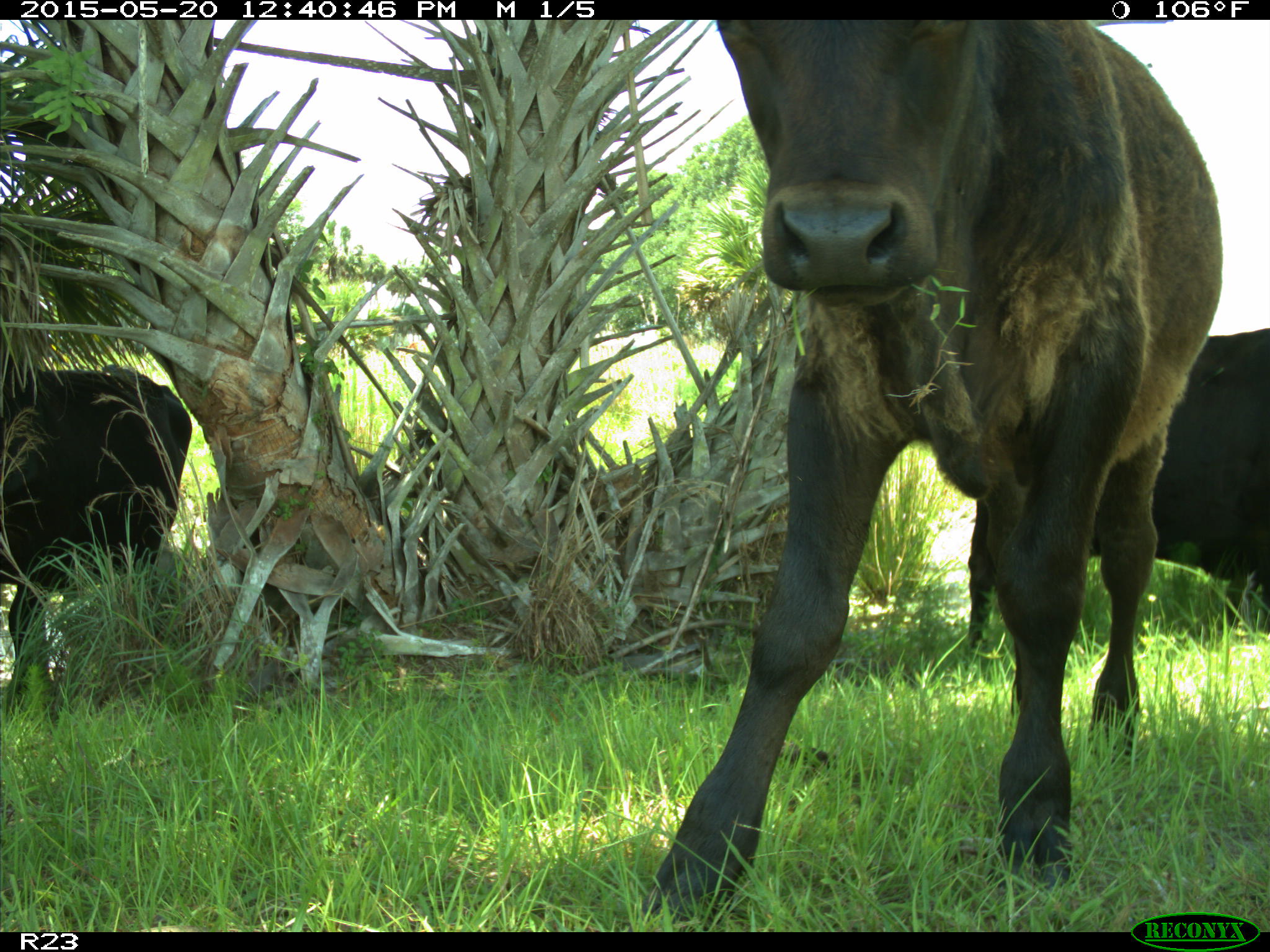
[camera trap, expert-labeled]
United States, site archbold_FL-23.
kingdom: Animalia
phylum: Chordata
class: Mammalia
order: Artiodactyla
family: Bovidae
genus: Bos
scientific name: Bos taurus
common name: domestic cow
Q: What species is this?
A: Bos taurus (domestic cow).